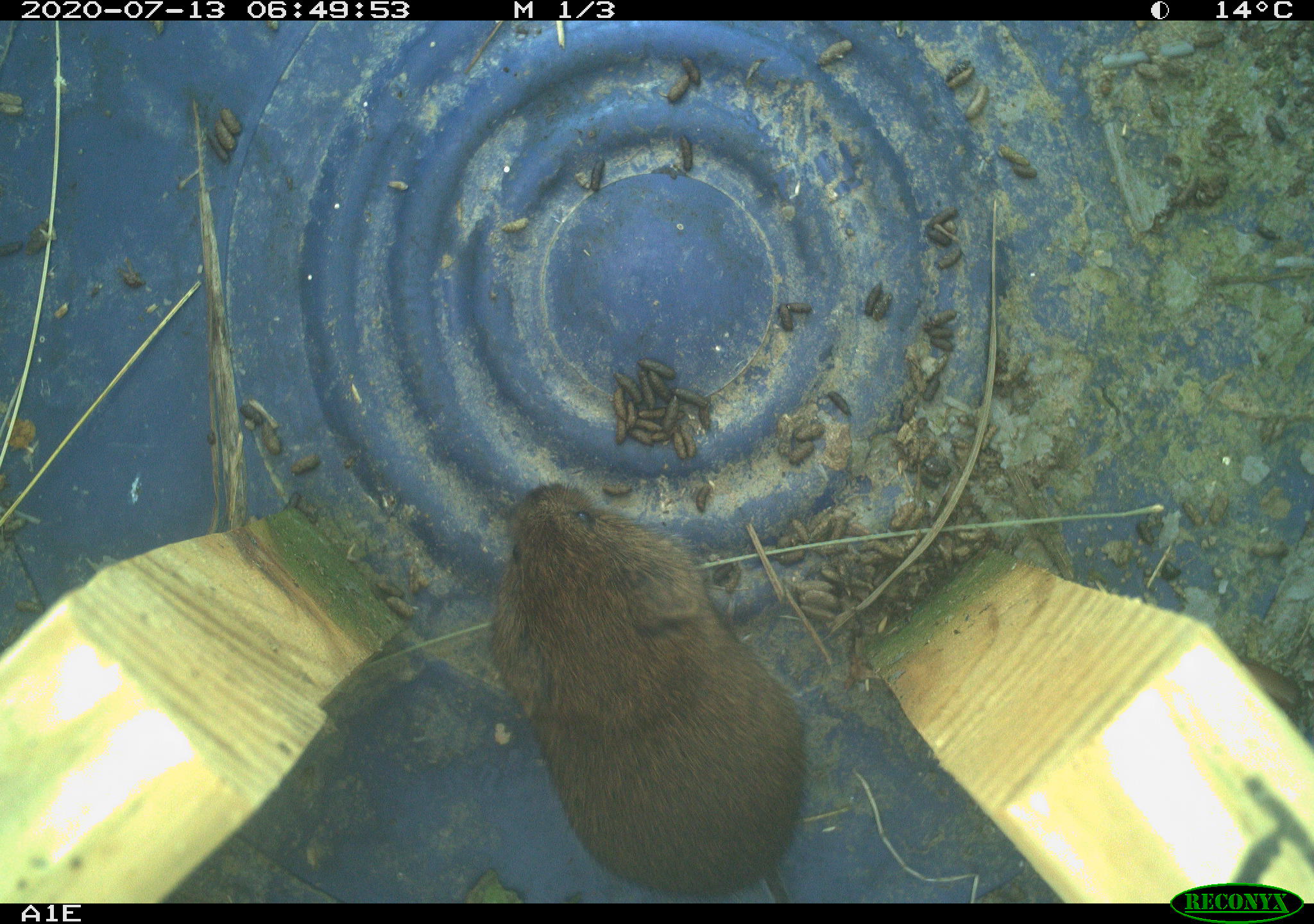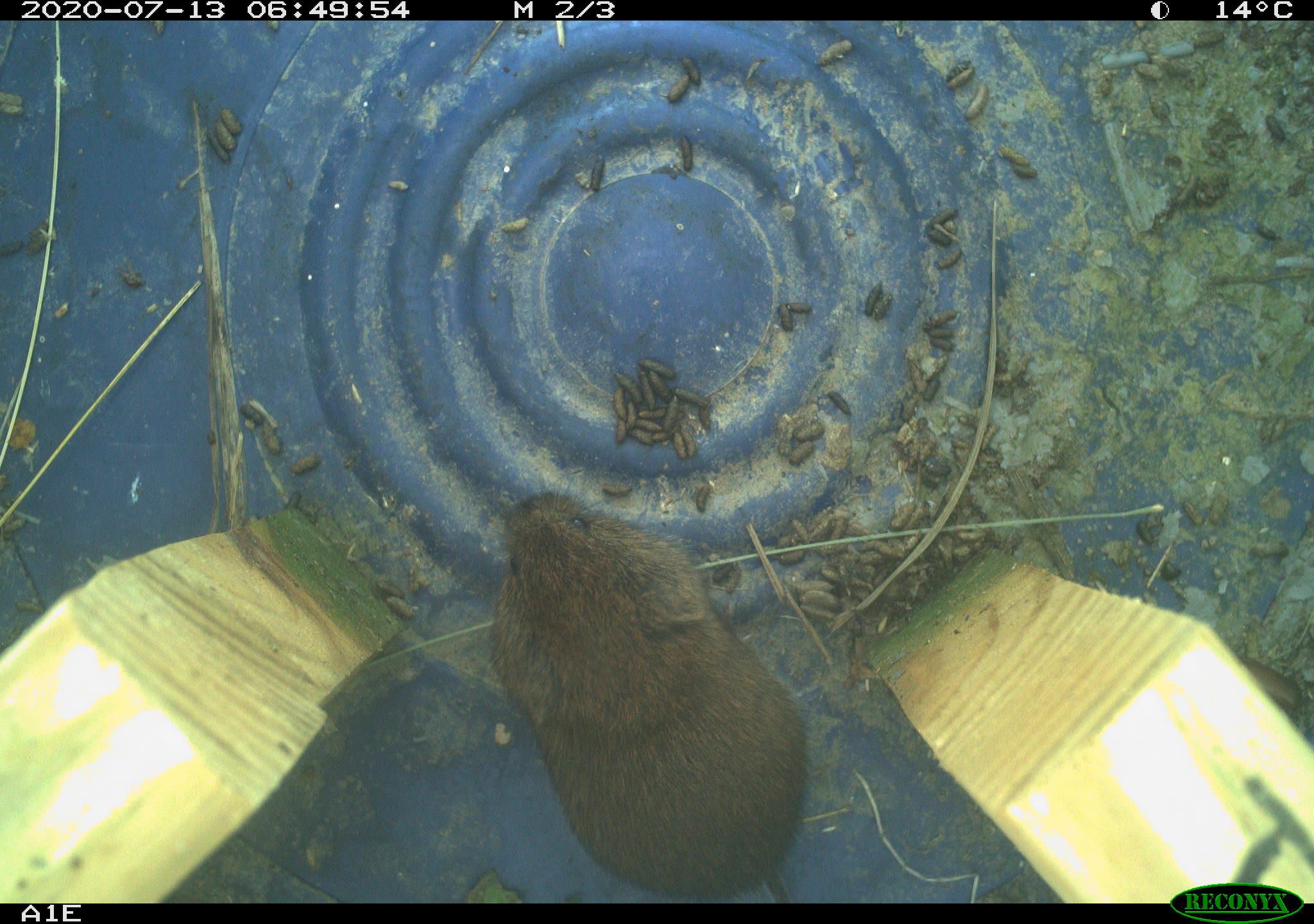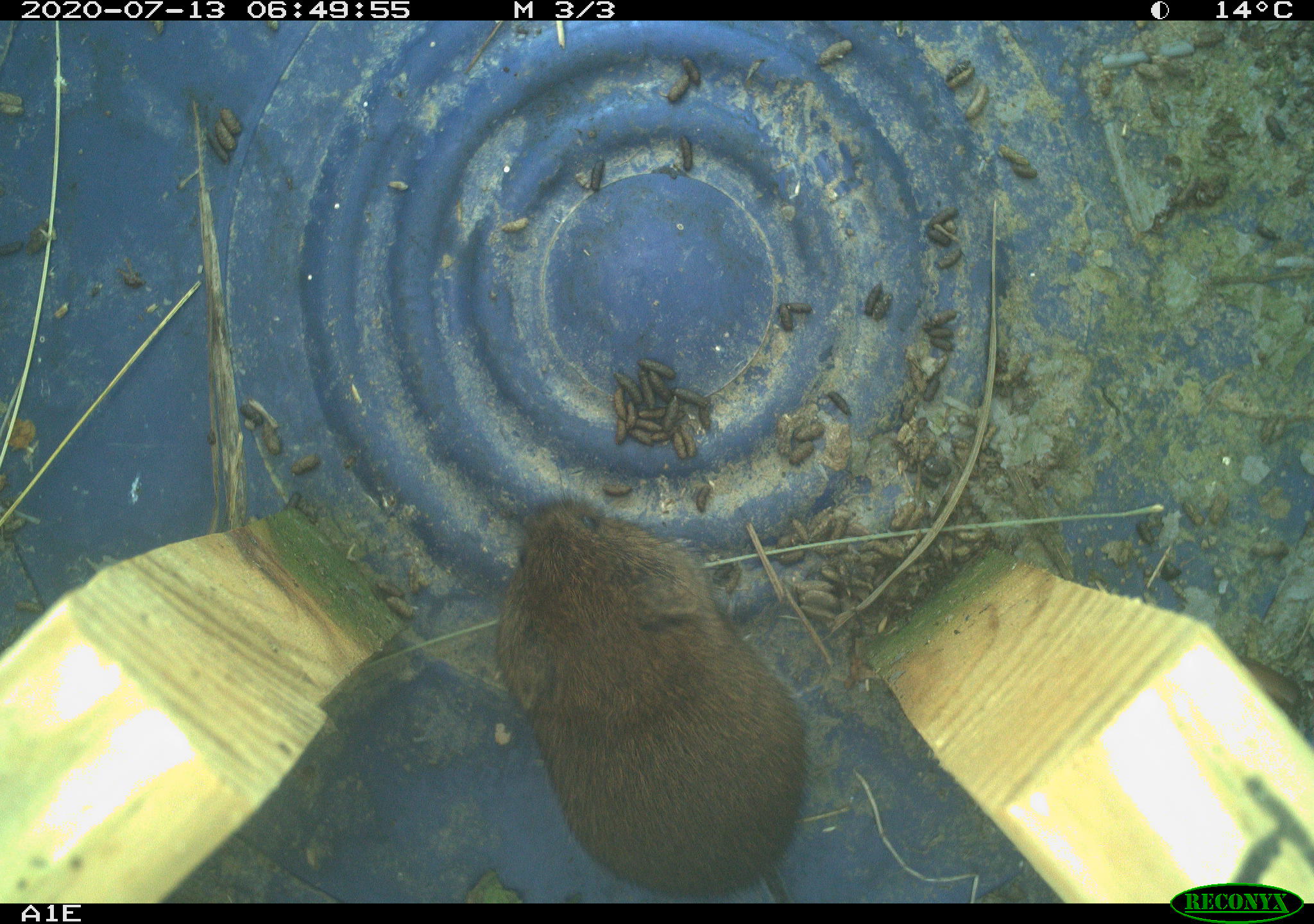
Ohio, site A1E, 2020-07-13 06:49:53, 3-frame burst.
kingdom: Animalia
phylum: Chordata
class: Mammalia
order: Rodentia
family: Cricetidae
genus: Microtus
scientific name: Microtus pennsylvanicus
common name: meadow vole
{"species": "meadow vole (Microtus pennsylvanicus)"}